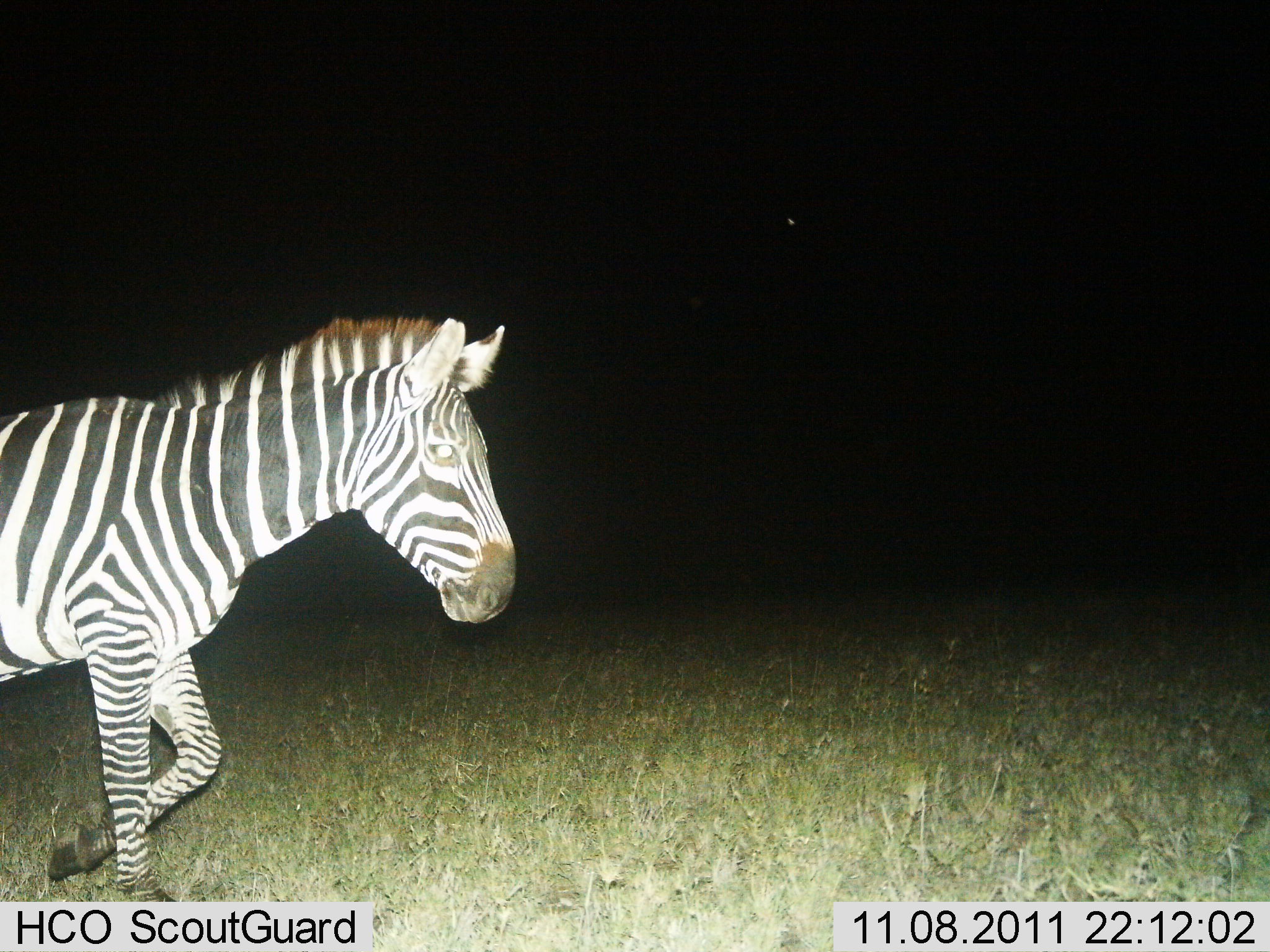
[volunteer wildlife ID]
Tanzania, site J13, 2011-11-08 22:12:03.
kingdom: Animalia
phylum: Chordata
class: Mammalia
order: Perissodactyla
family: Equidae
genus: Equus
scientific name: Equus quagga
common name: plains zebra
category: zebra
Zebra (plains zebra) (Equus quagga), count 1. Behavior (volunteer vote fractions): standing 12%, resting 0%, moving 88%, interacting 0%. Young present (vote fraction): 0%. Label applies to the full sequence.